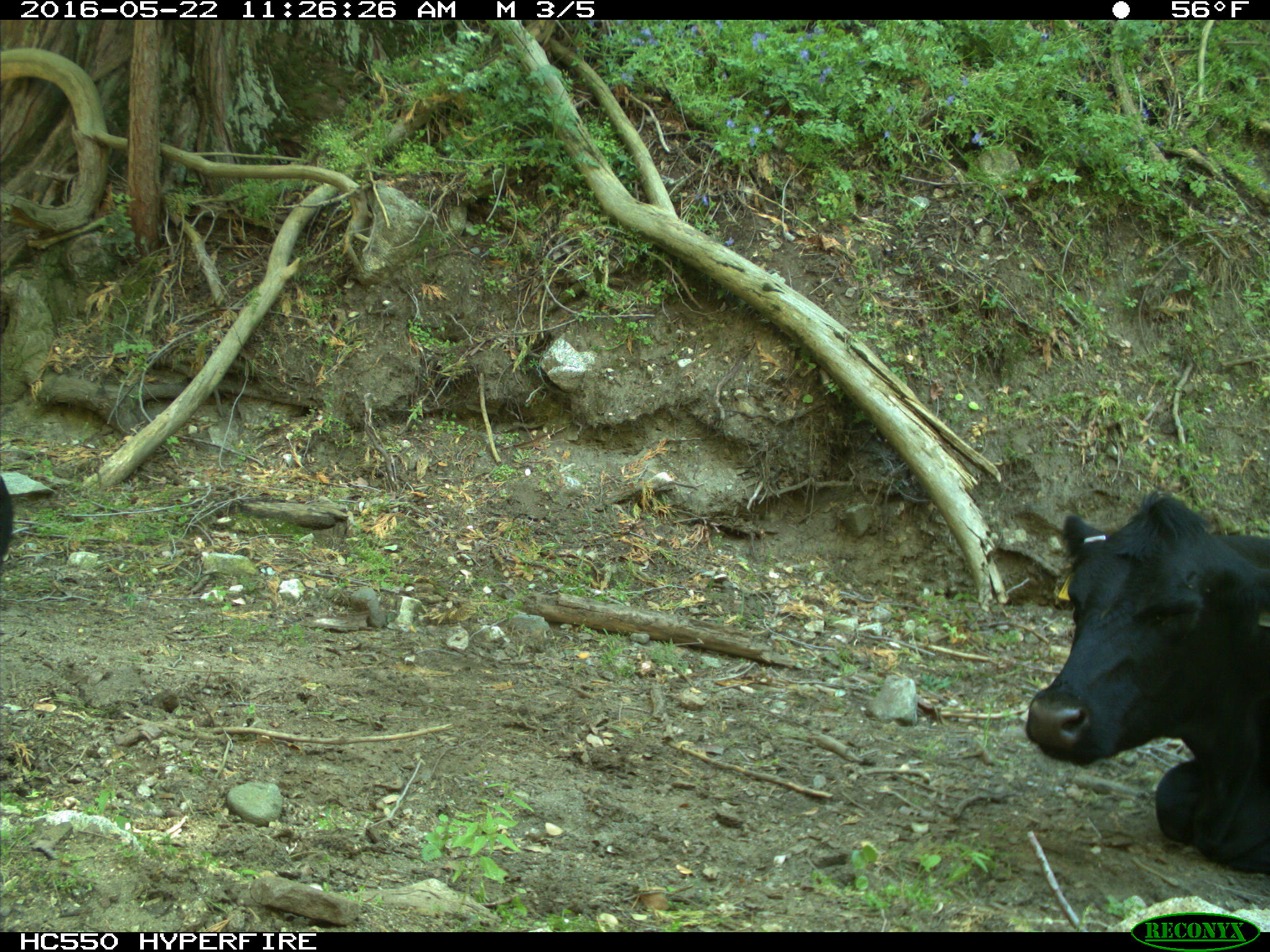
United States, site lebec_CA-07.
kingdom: Animalia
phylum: Chordata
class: Mammalia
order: Artiodactyla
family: Bovidae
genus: Bos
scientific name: Bos taurus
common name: domestic cow